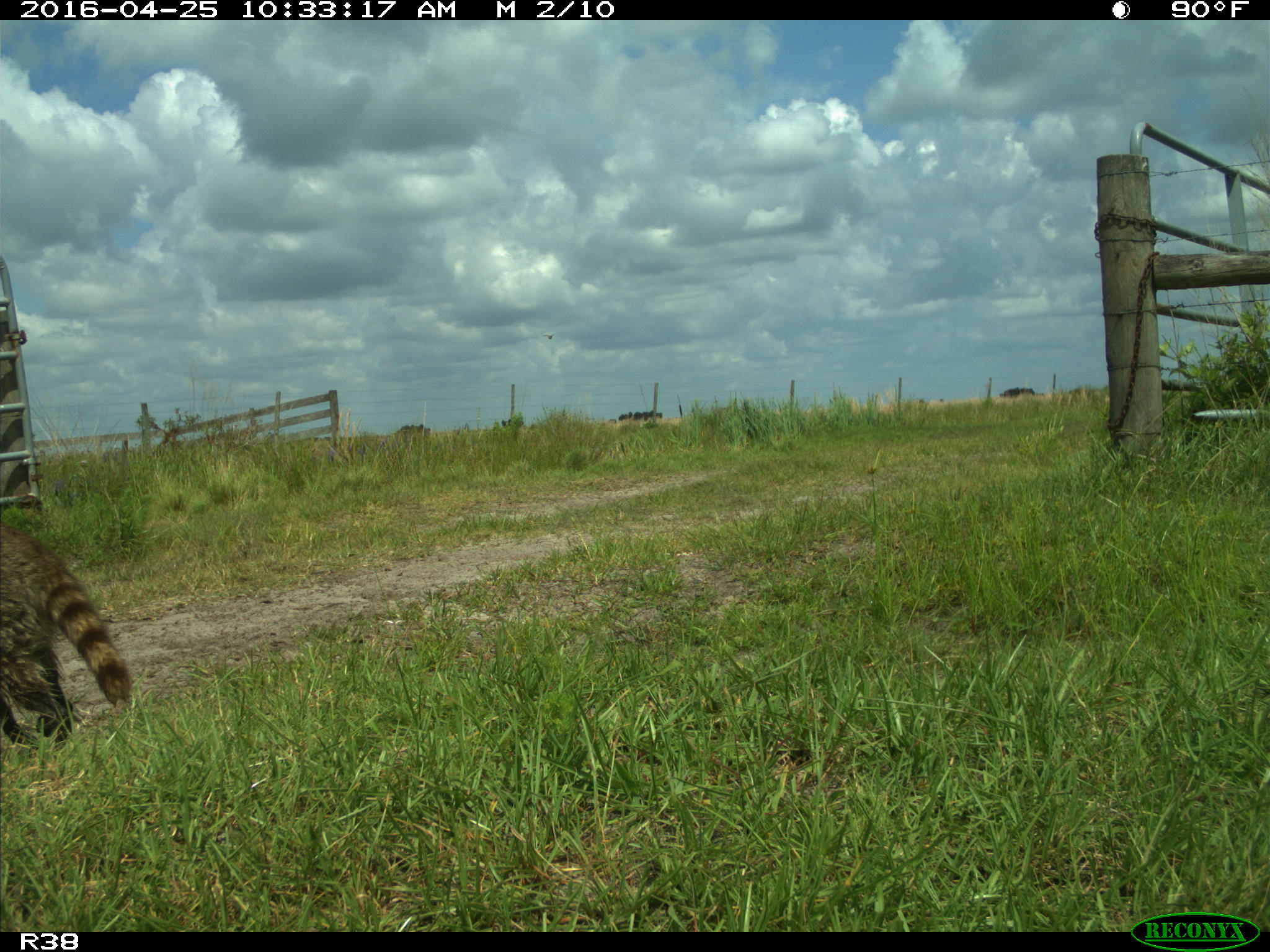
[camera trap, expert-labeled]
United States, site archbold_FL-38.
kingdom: Animalia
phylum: Chordata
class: Mammalia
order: Carnivora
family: Procyonidae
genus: Procyon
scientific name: Procyon lotor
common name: common raccoon